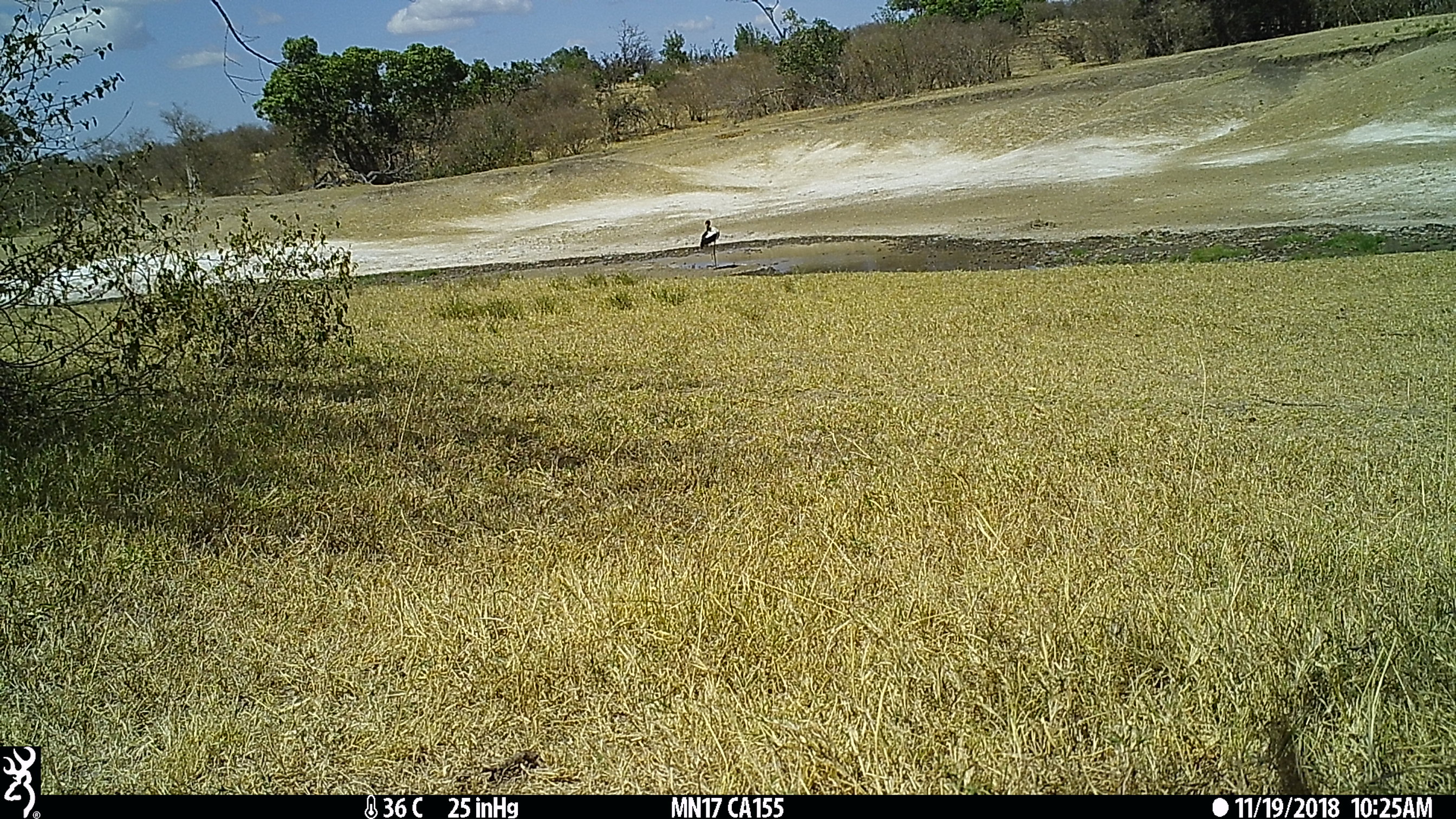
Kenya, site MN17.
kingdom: Animalia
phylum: Chordata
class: Aves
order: Ciconiiformes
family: Ciconiidae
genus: Ephippiorhynchus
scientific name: Ephippiorhynchus senegalensis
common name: saddle-billed stork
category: stork saddle billed